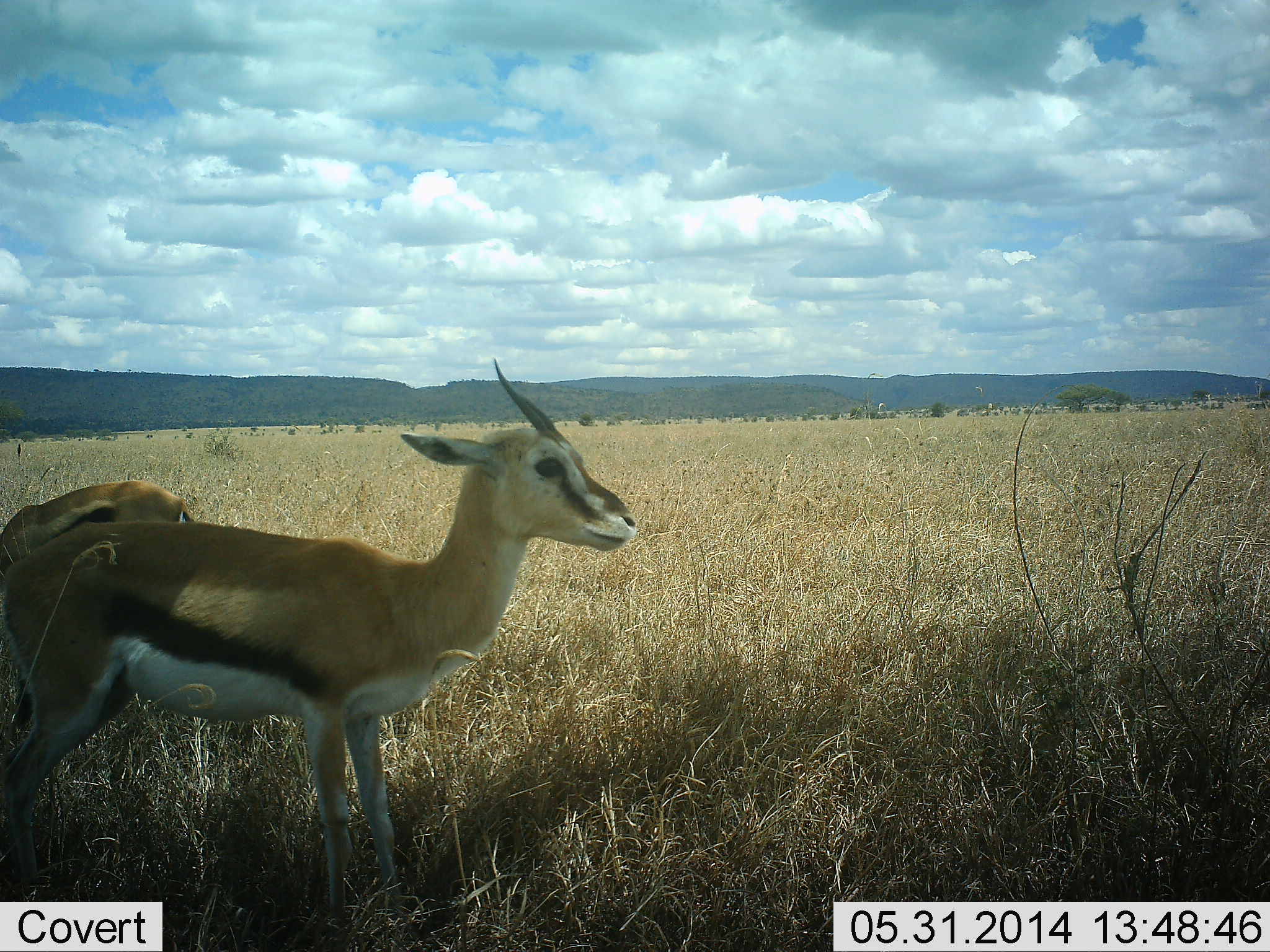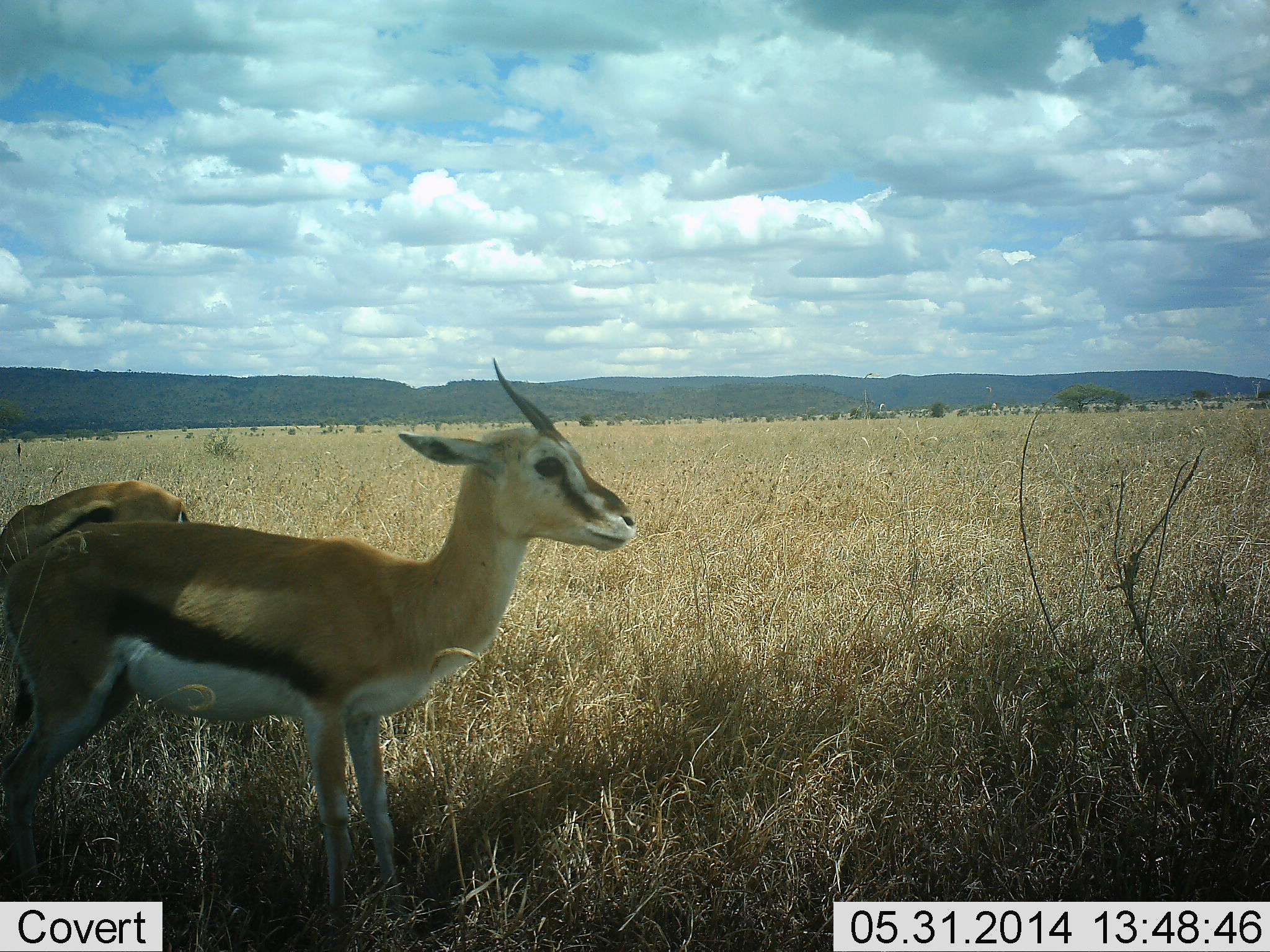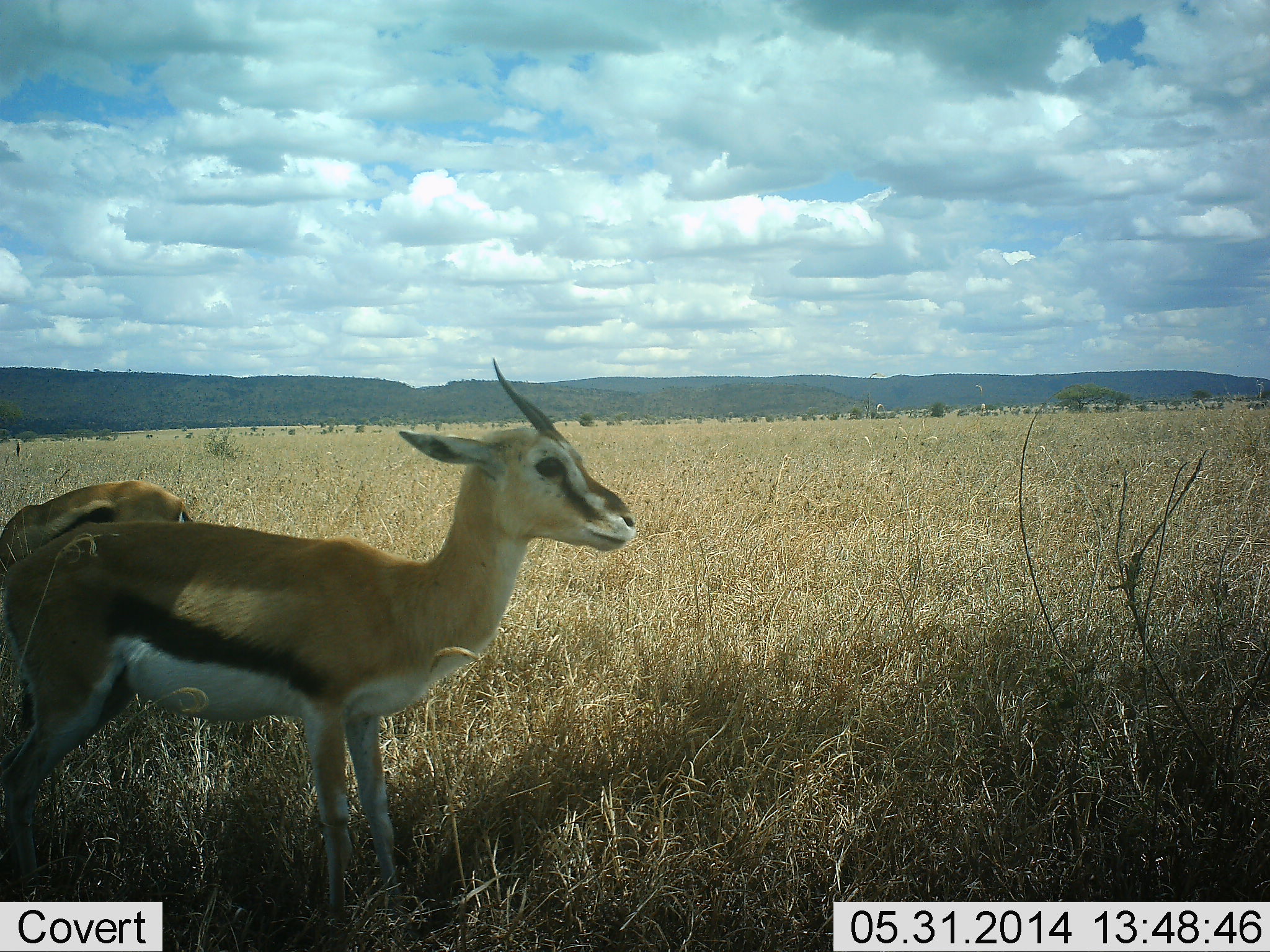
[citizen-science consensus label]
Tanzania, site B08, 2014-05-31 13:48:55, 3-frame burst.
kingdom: Animalia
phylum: Chordata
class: Mammalia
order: Artiodactyla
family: Bovidae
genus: Eudorcas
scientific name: Eudorcas thomsonii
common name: thomson's gazelle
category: gazellethomsons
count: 2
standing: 100%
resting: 20%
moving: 0%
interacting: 0%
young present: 0%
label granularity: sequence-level